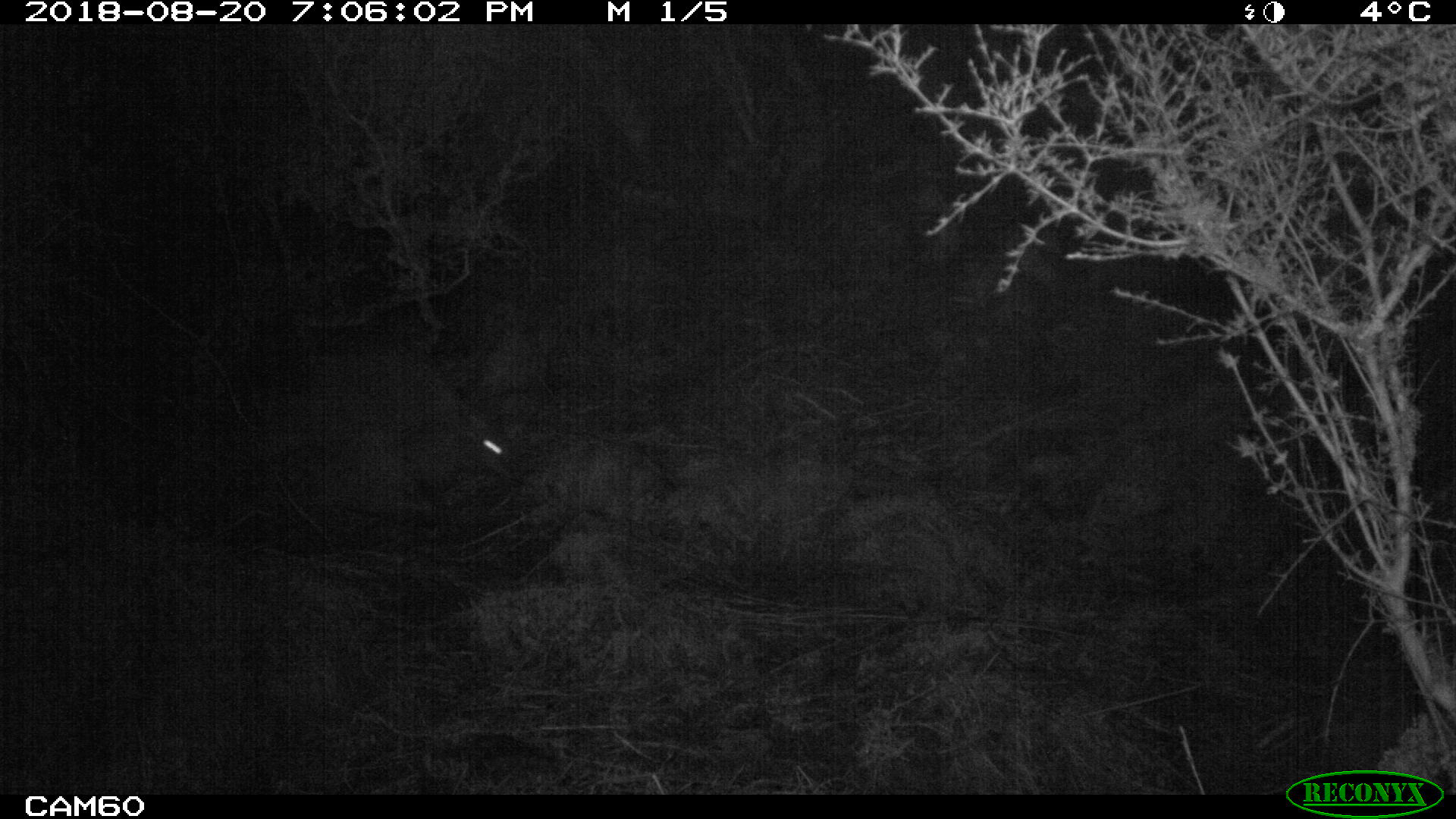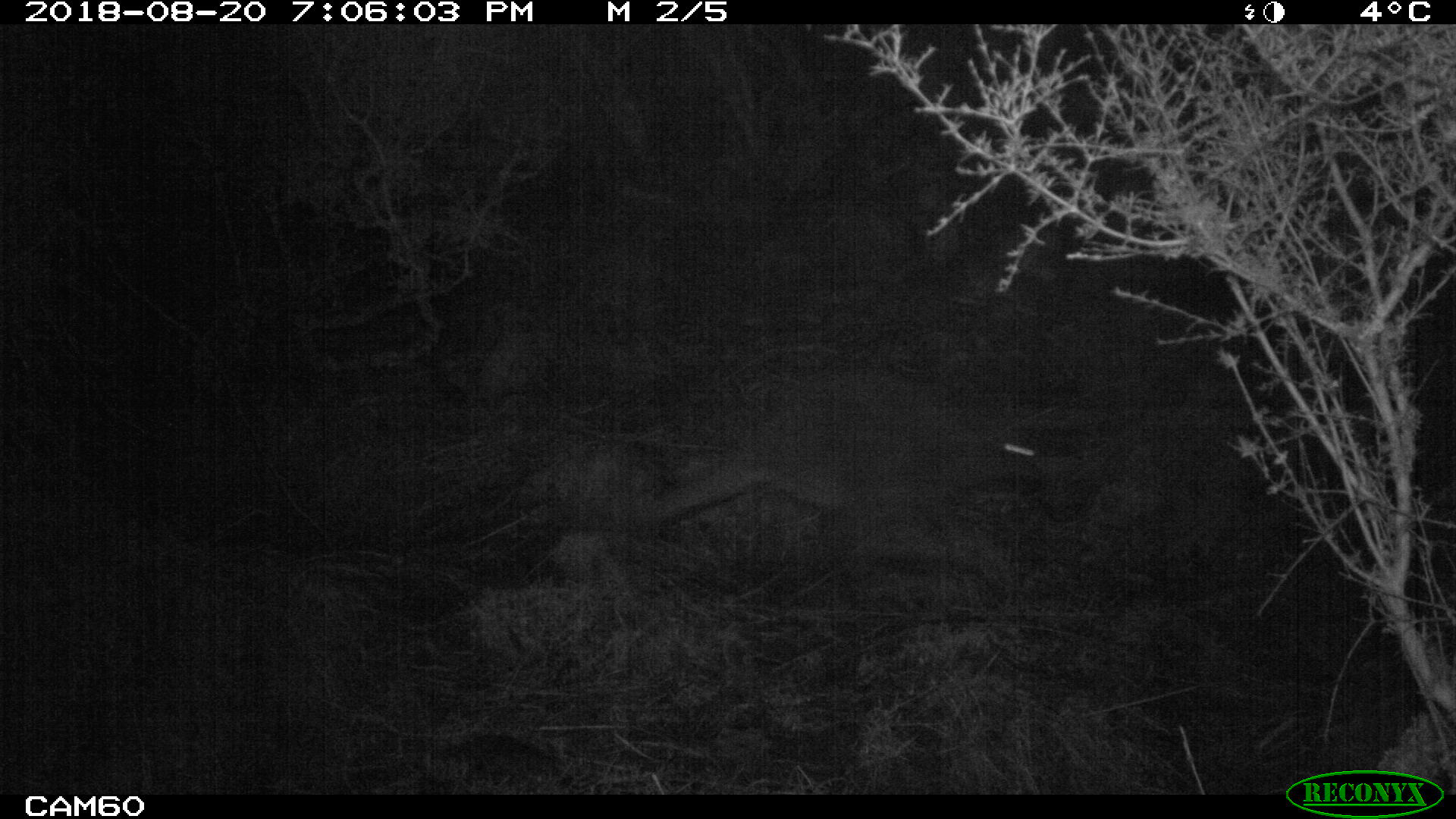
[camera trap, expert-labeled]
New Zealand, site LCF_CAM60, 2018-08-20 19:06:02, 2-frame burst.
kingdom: Animalia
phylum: Chordata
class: Mammalia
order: Diprotodontia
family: Macropodidae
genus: Notamacropus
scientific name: Notamacropus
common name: wallaby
Wallaby (Notamacropus).